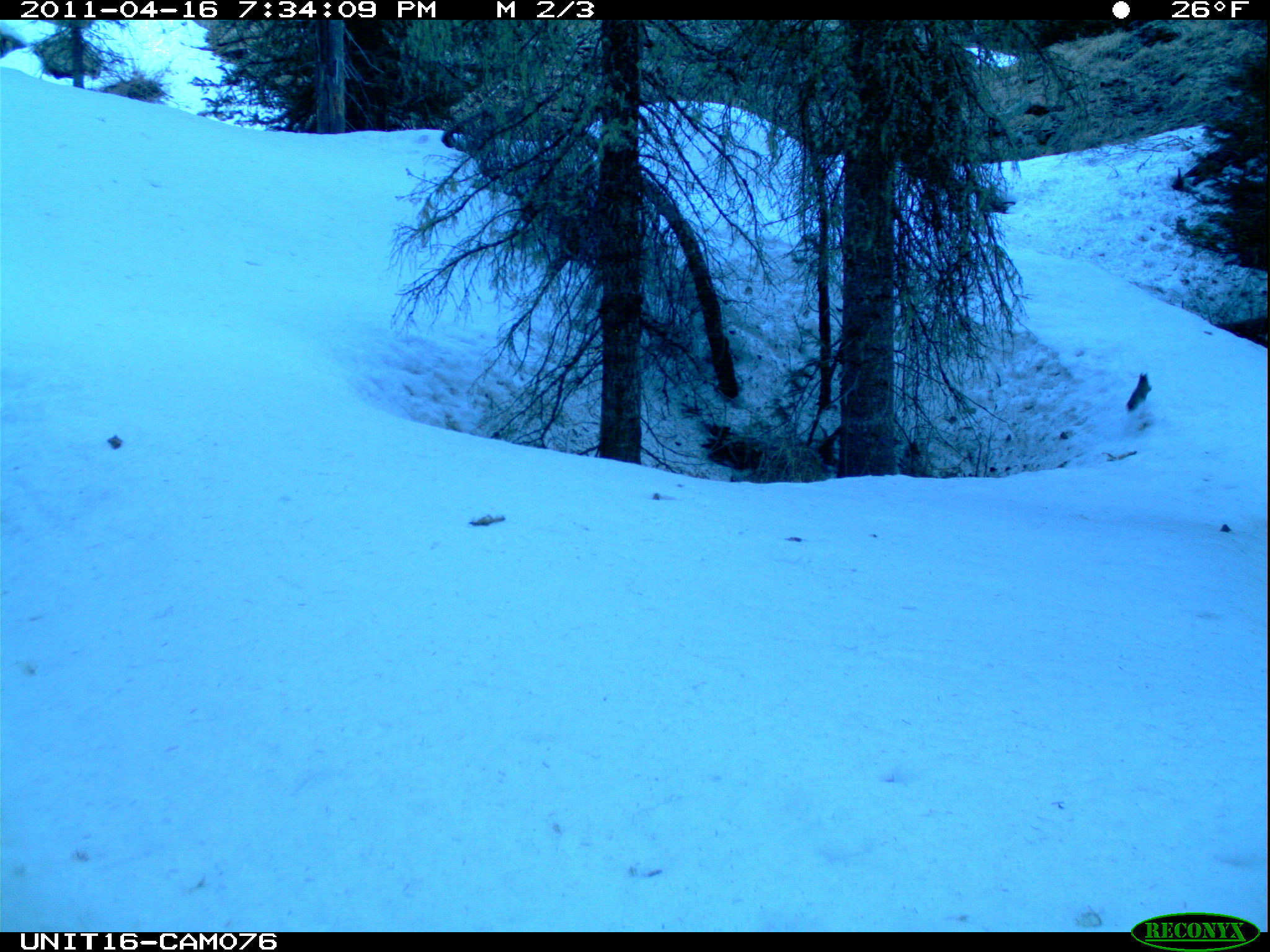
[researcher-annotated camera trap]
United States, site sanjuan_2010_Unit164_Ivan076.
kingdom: Animalia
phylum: Chordata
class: Mammalia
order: Rodentia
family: Sciuridae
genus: Tamiasciurus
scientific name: Tamiasciurus hudsonicus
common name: american red squirrel